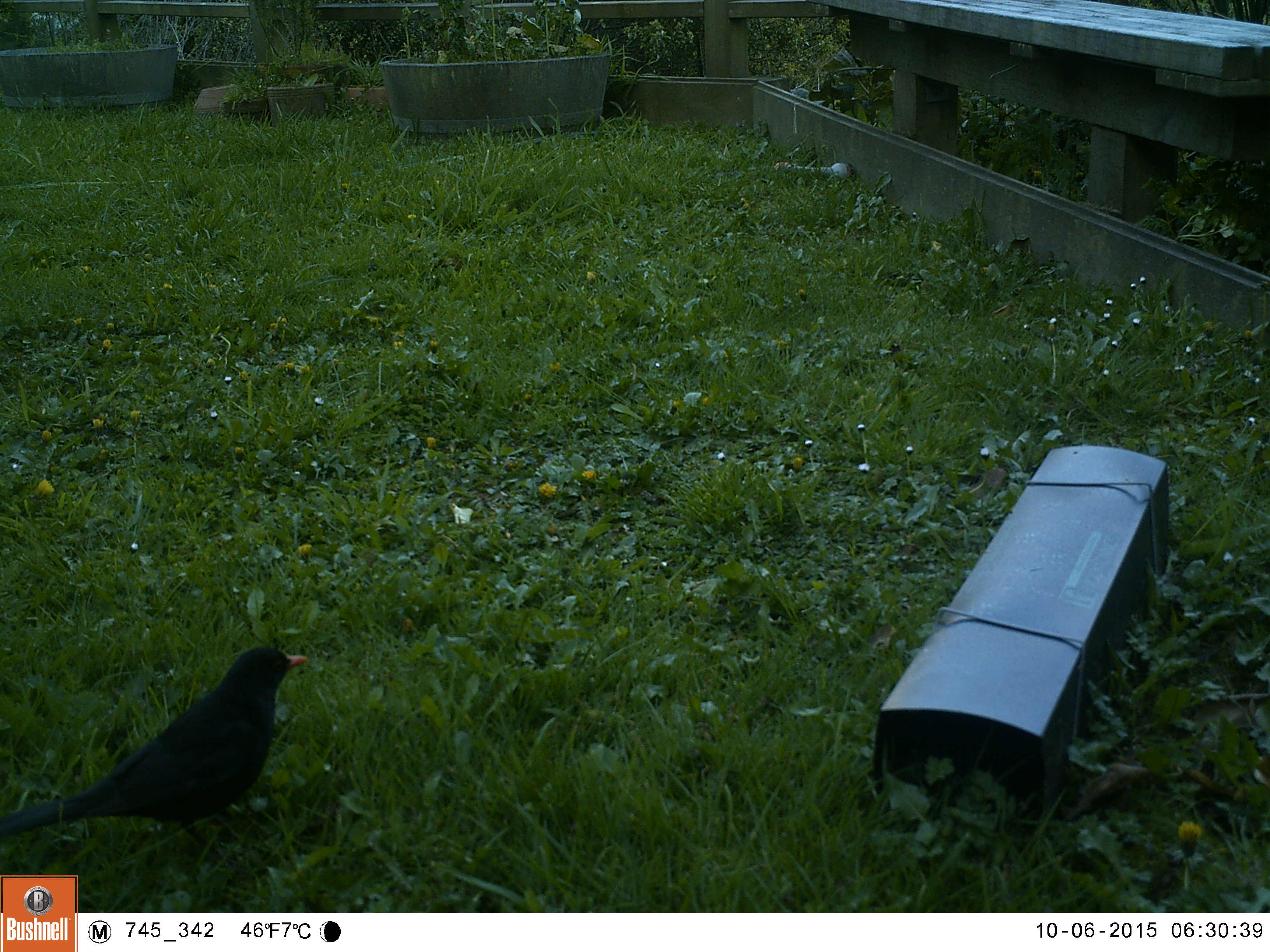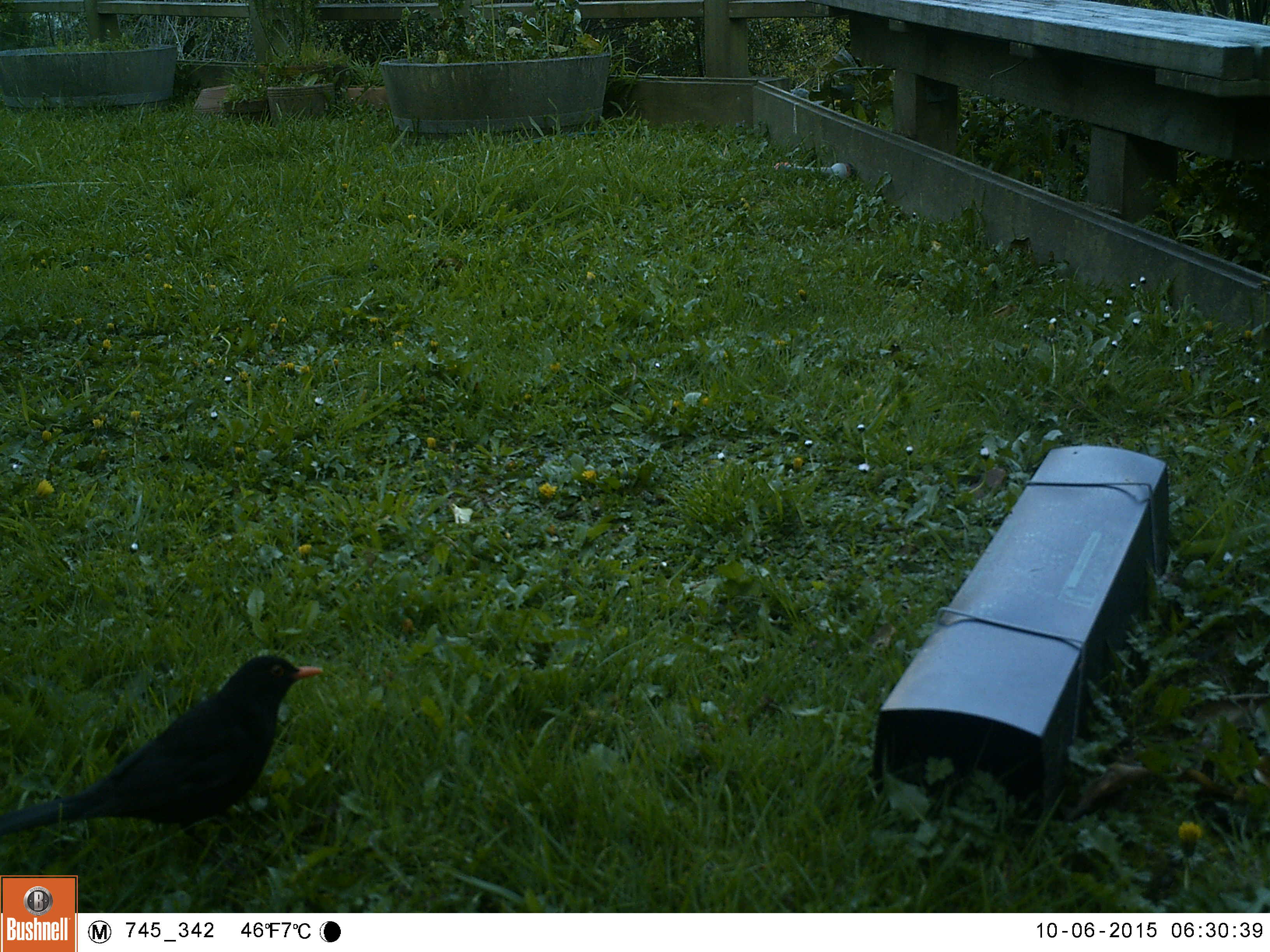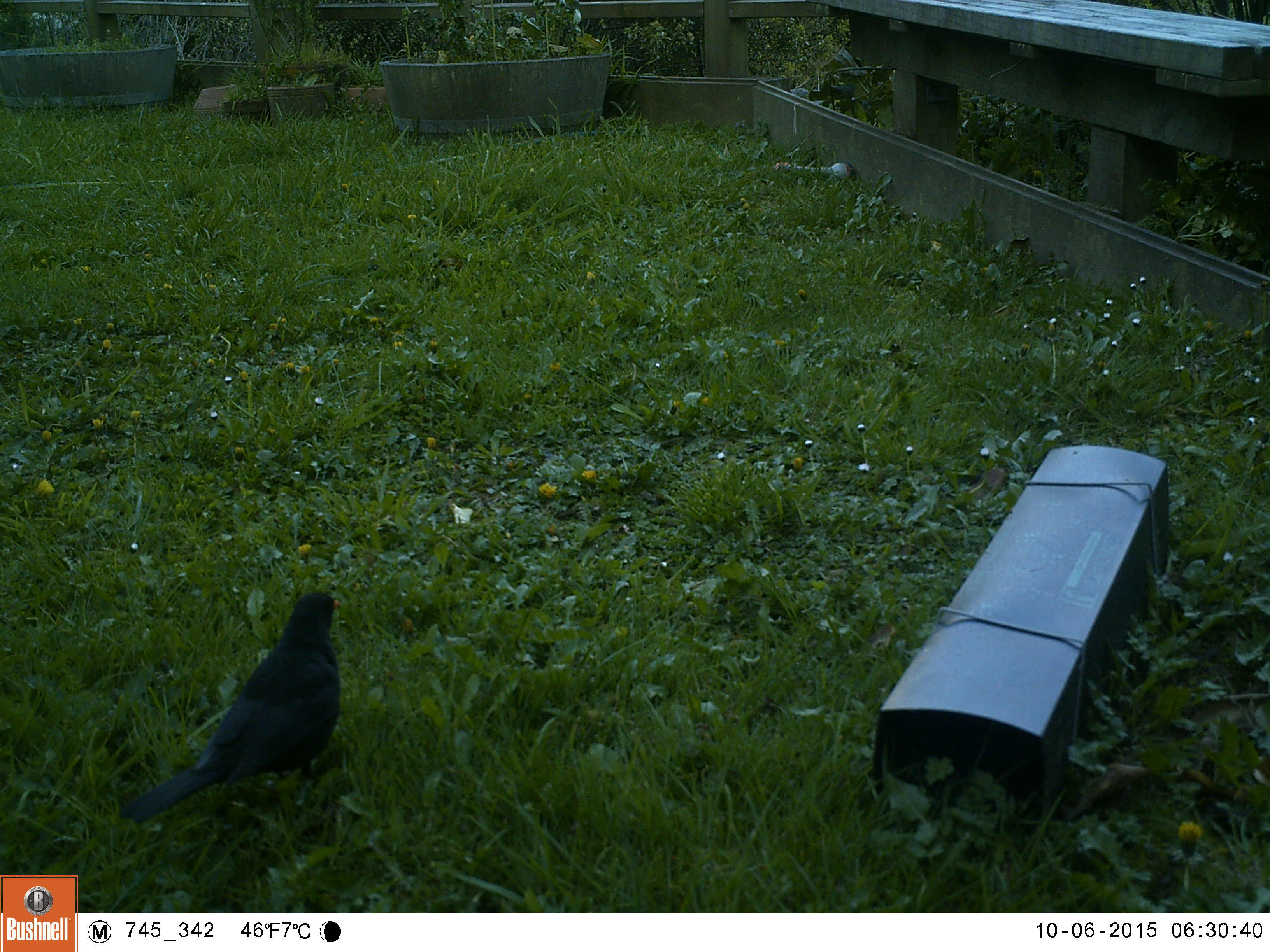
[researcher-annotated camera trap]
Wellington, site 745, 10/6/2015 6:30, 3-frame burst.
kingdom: Animalia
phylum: Chordata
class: Aves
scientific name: Aves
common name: bird